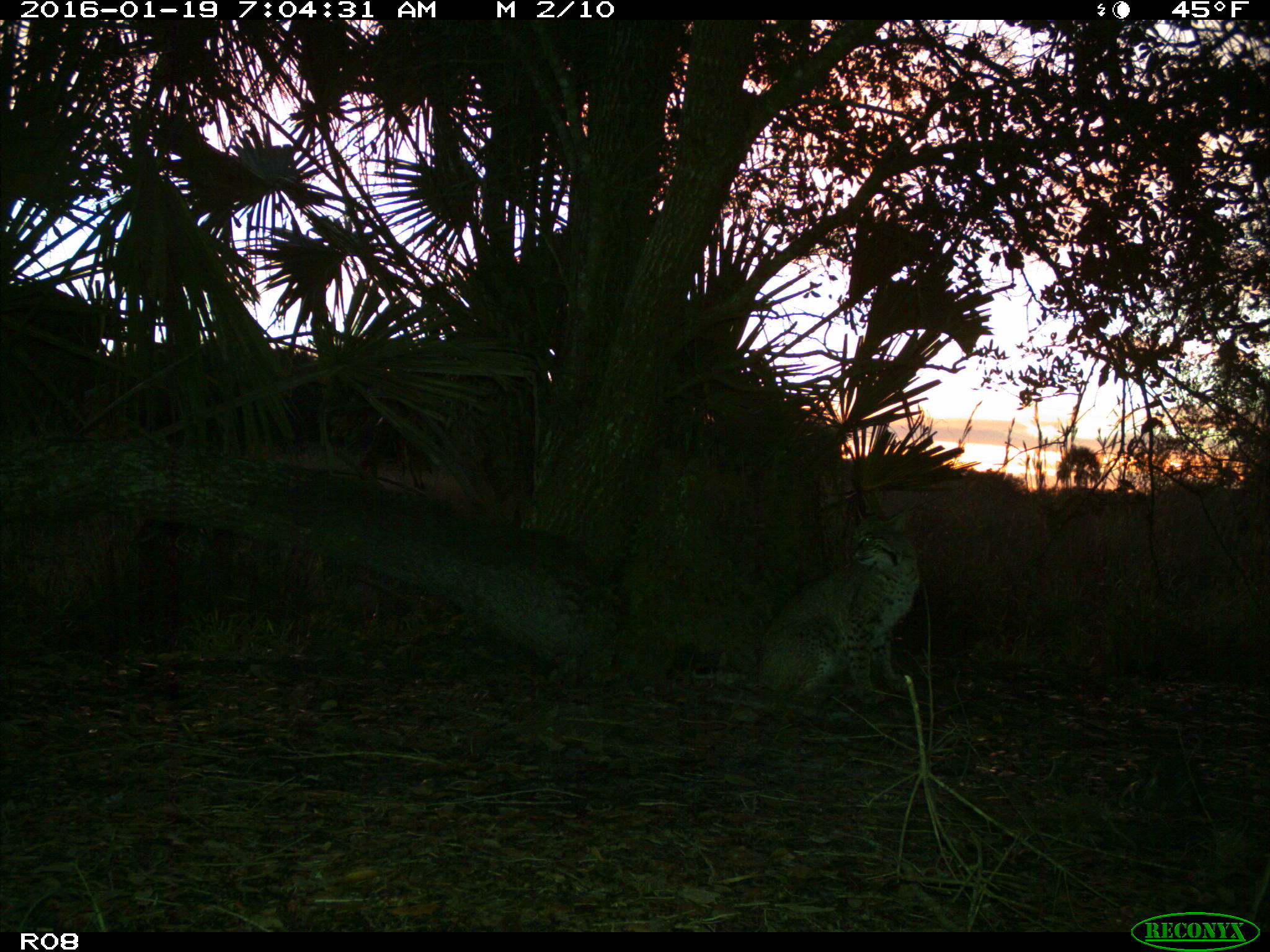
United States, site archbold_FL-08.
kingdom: Animalia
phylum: Chordata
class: Mammalia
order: Carnivora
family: Felidae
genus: Lynx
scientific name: Lynx rufus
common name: bobcat